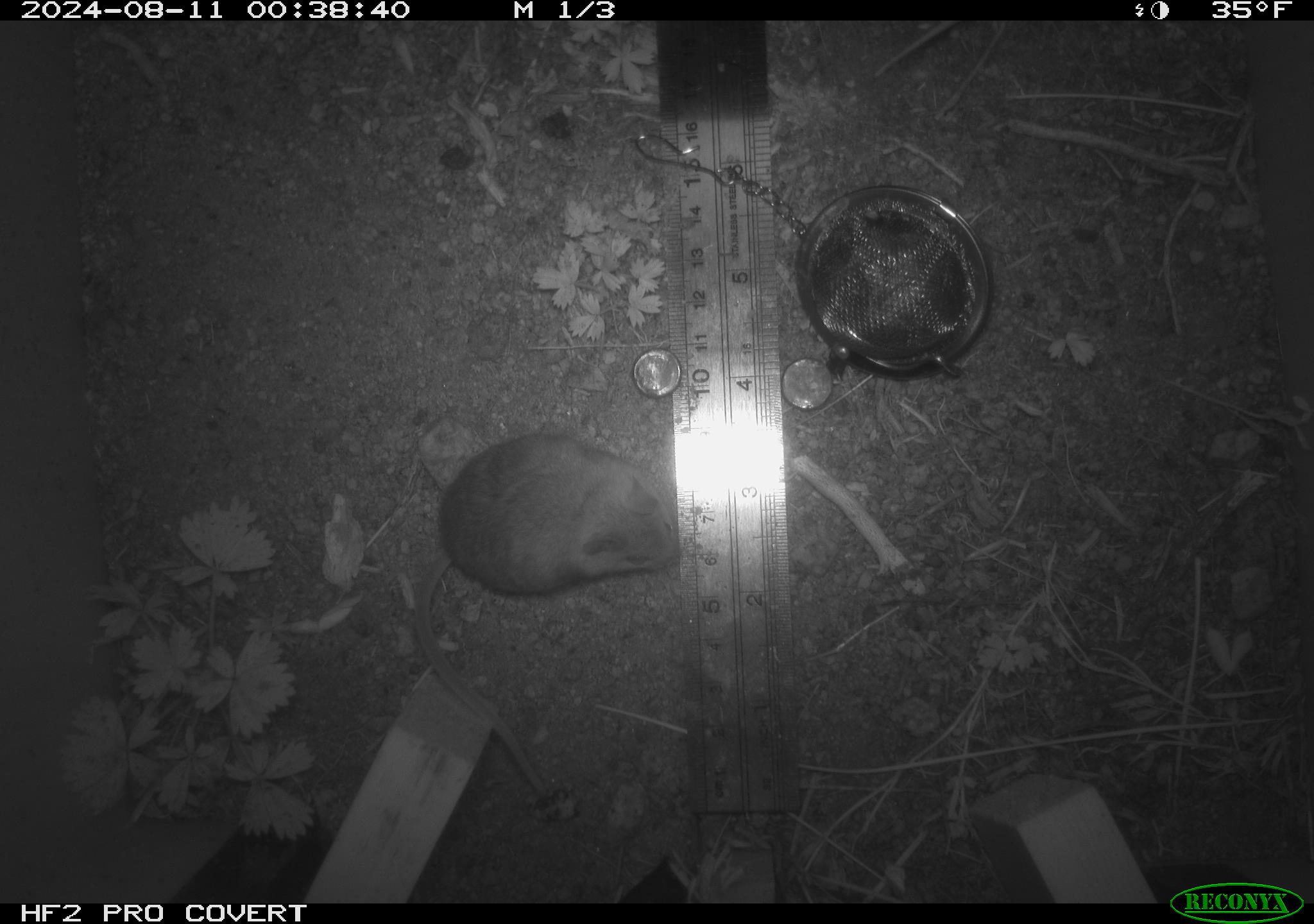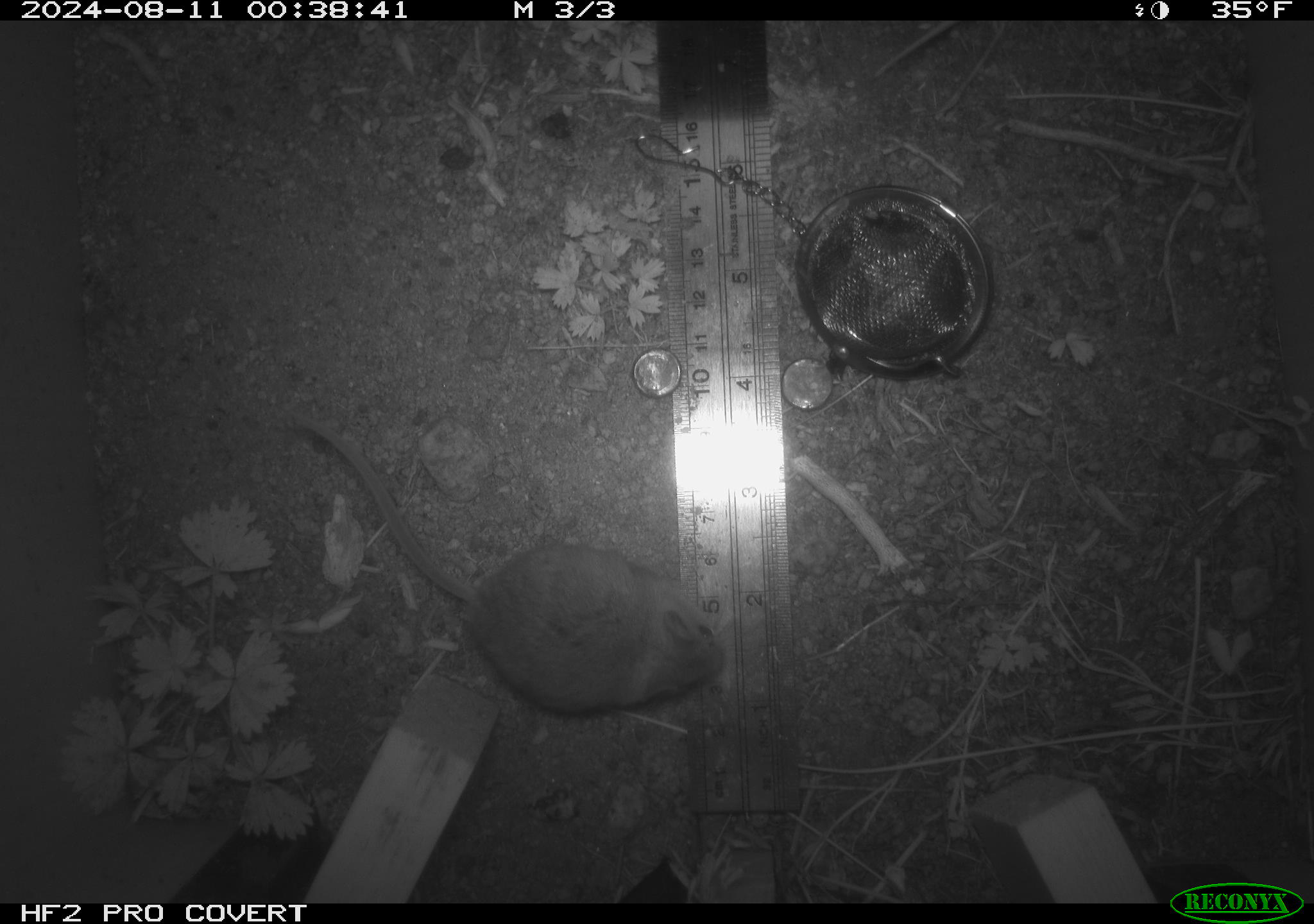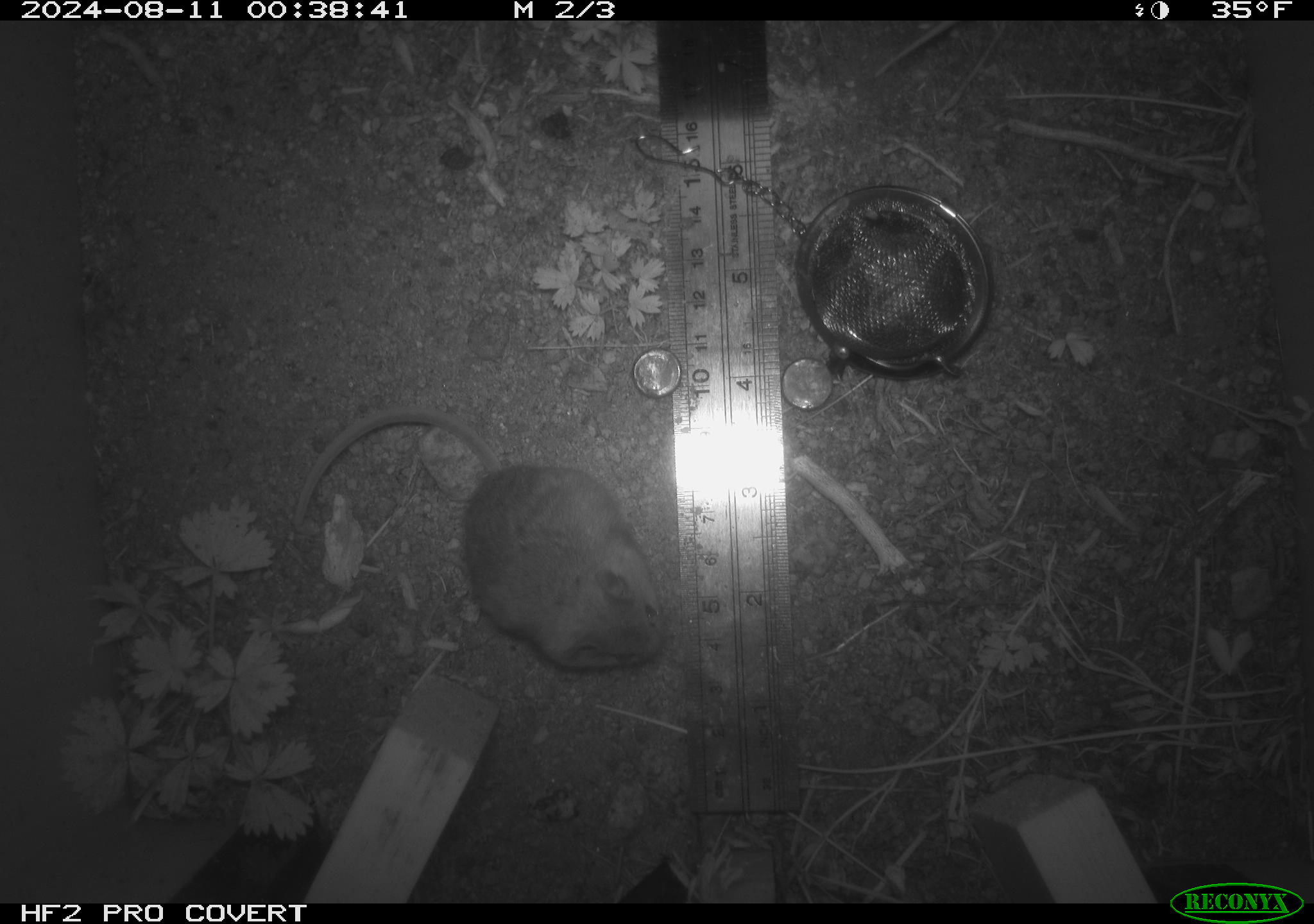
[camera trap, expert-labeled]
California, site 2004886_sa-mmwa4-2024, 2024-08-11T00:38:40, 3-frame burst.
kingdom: Animalia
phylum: Chordata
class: Mammalia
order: Rodentia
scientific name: Rodentia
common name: mouse species